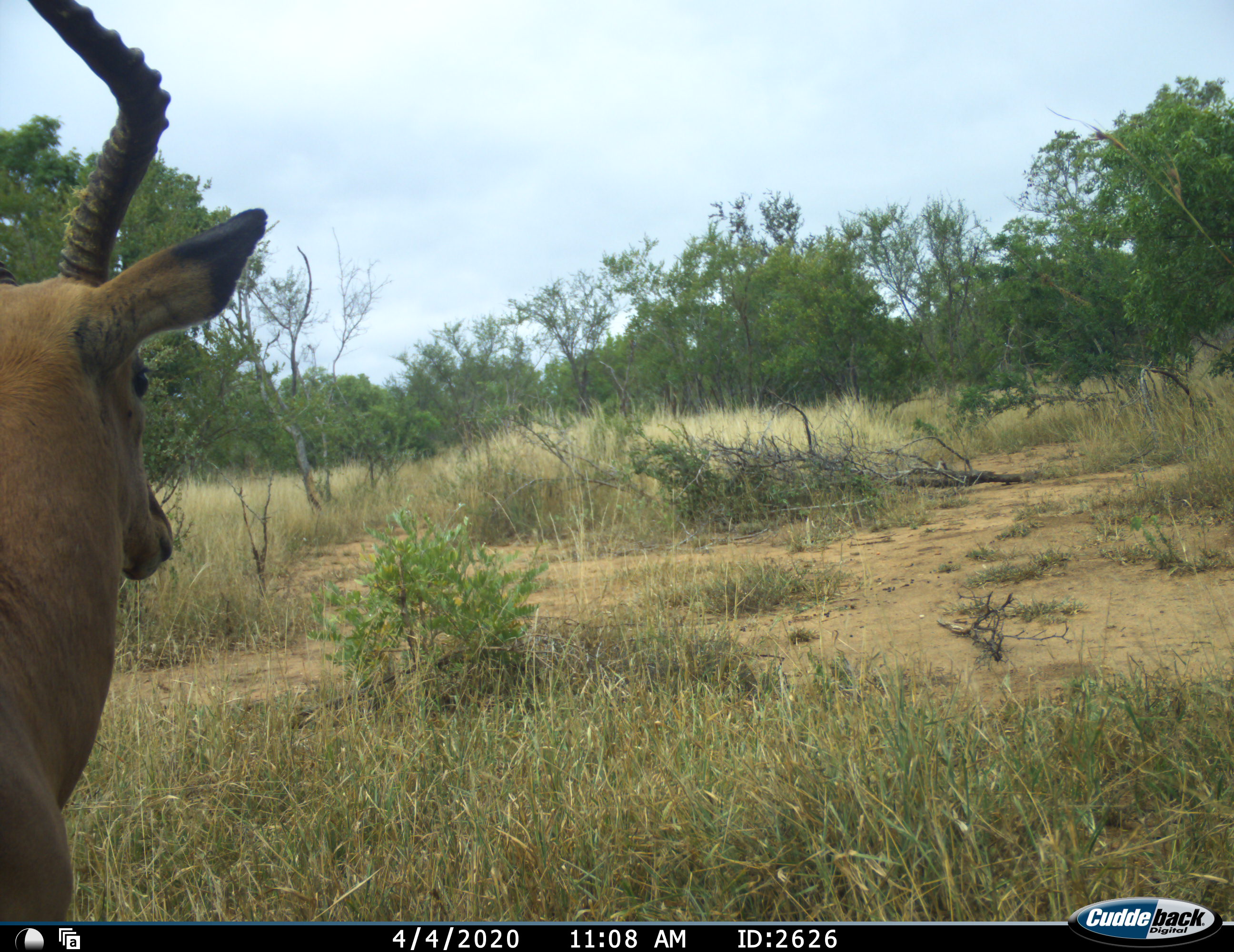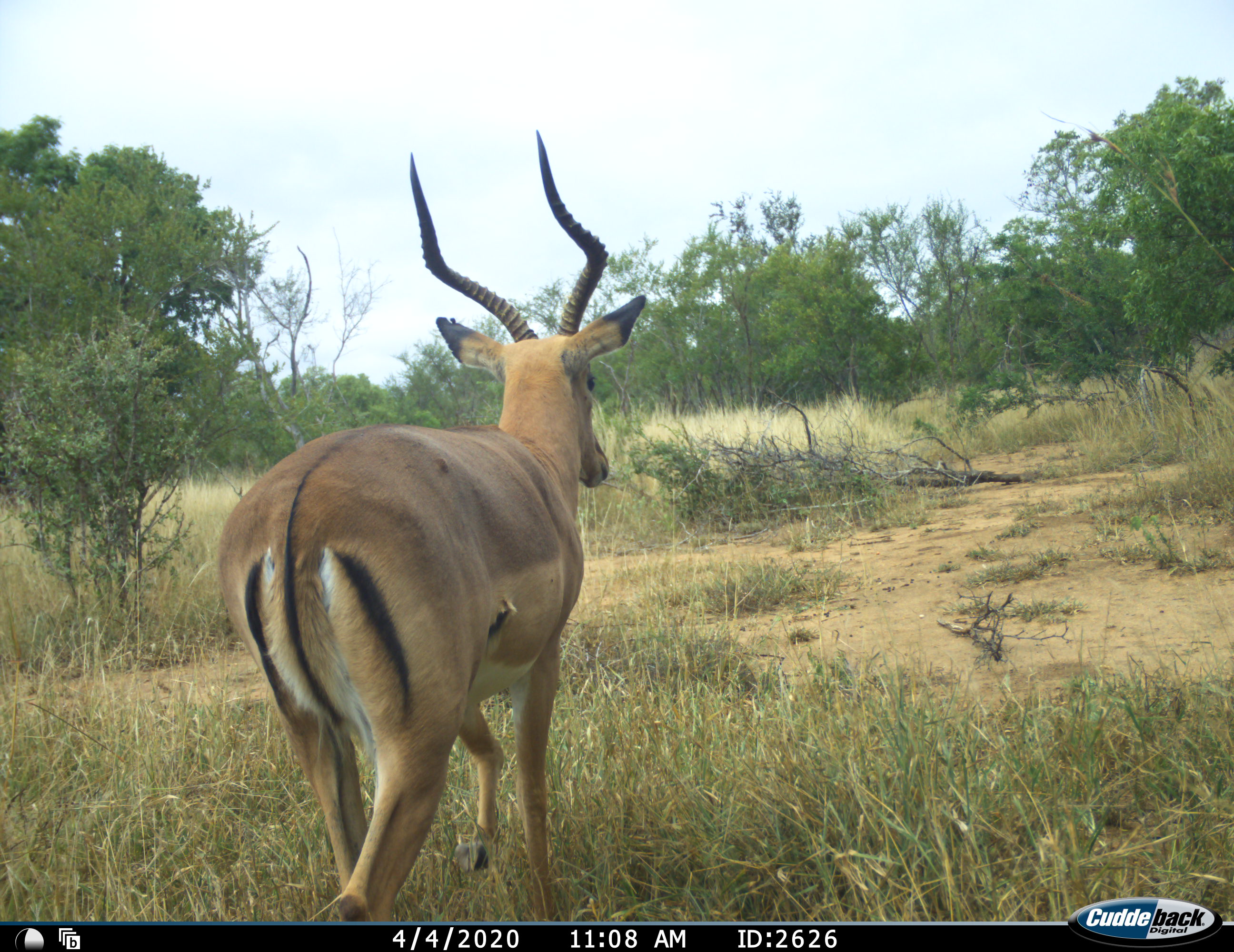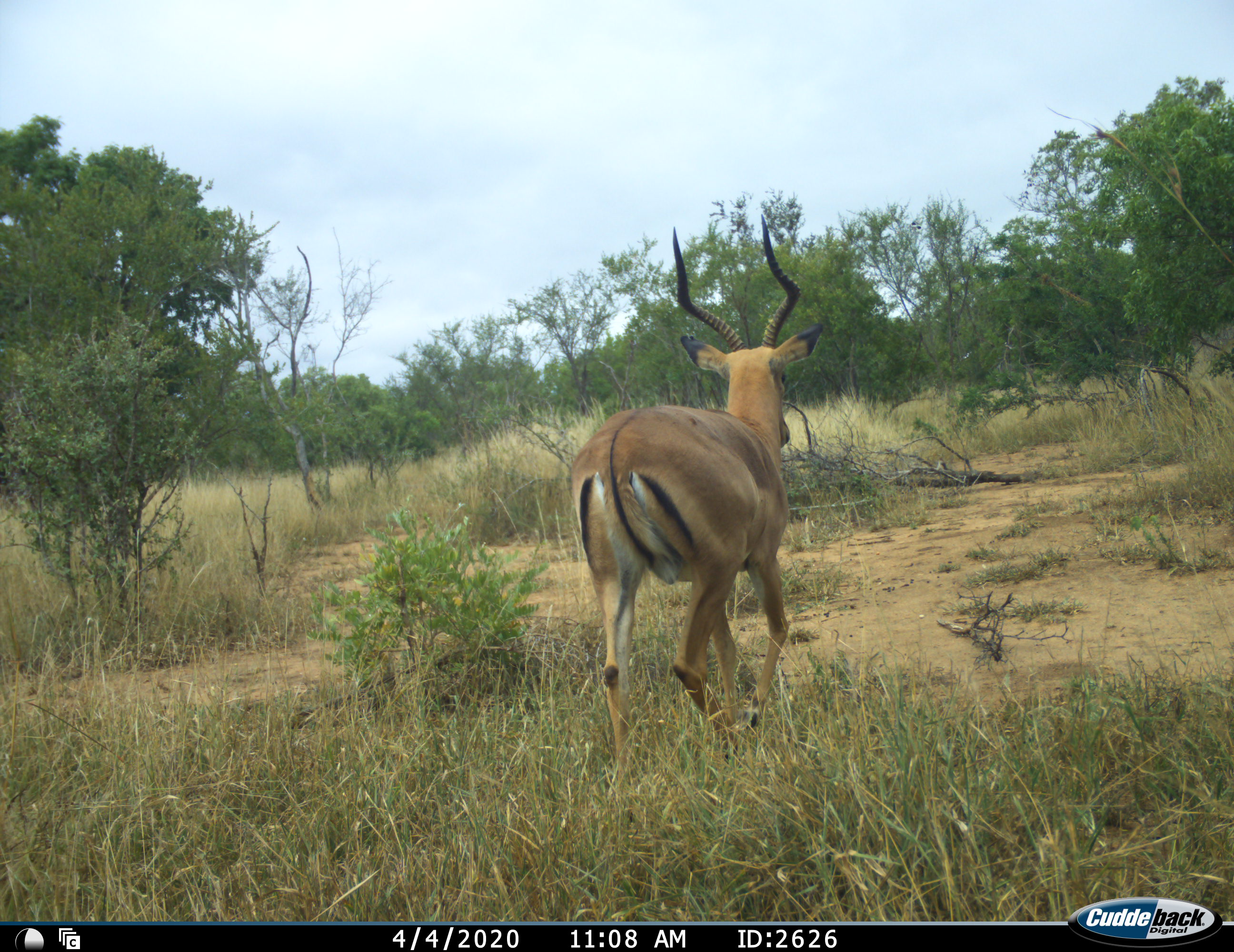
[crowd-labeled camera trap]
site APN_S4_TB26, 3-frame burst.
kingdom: Animalia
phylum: Chordata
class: Mammalia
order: Artiodactyla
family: Bovidae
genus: Aepyceros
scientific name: Aepyceros melampus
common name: impala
Impala (Aepyceros melampus), count 1. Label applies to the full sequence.